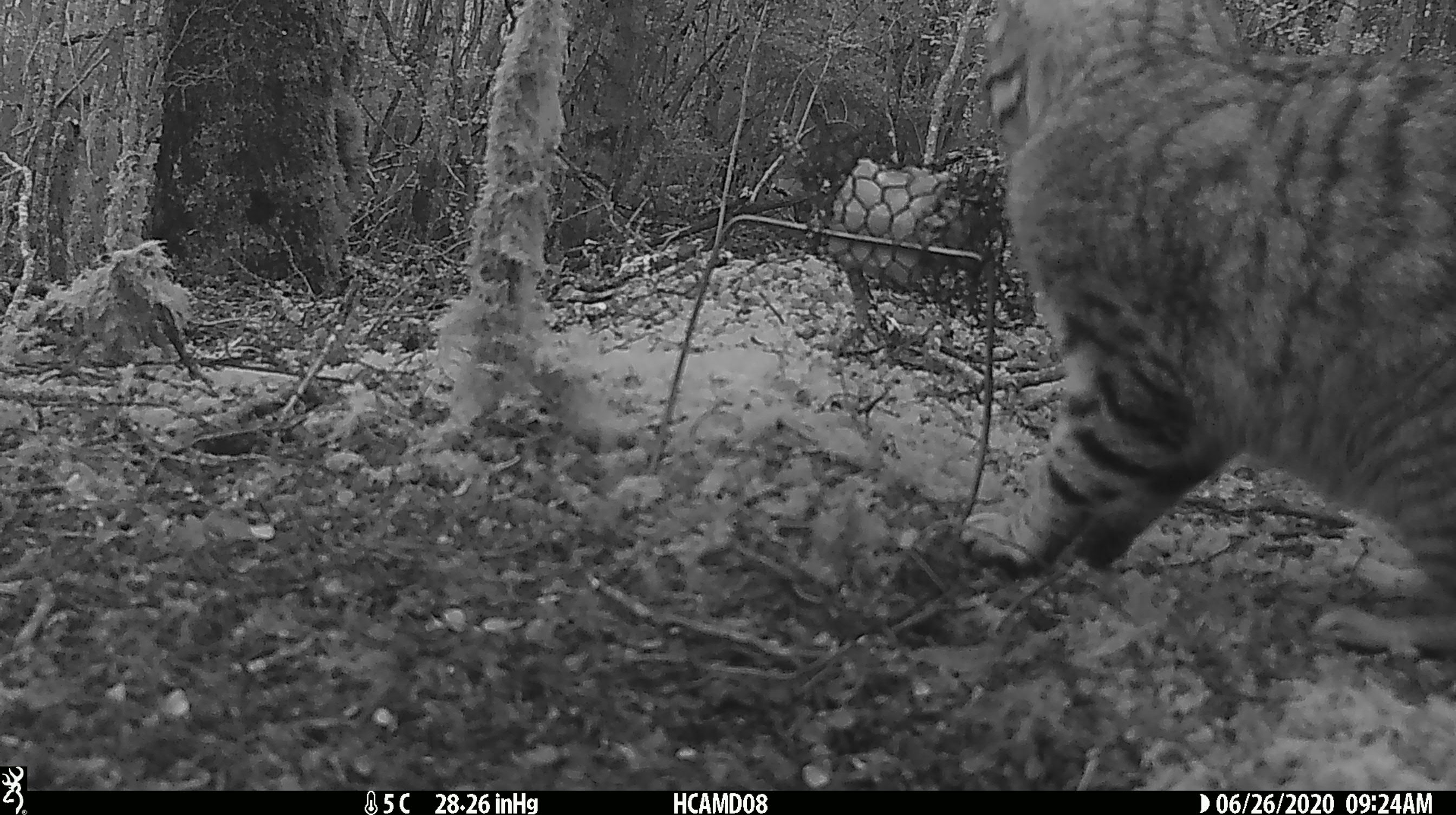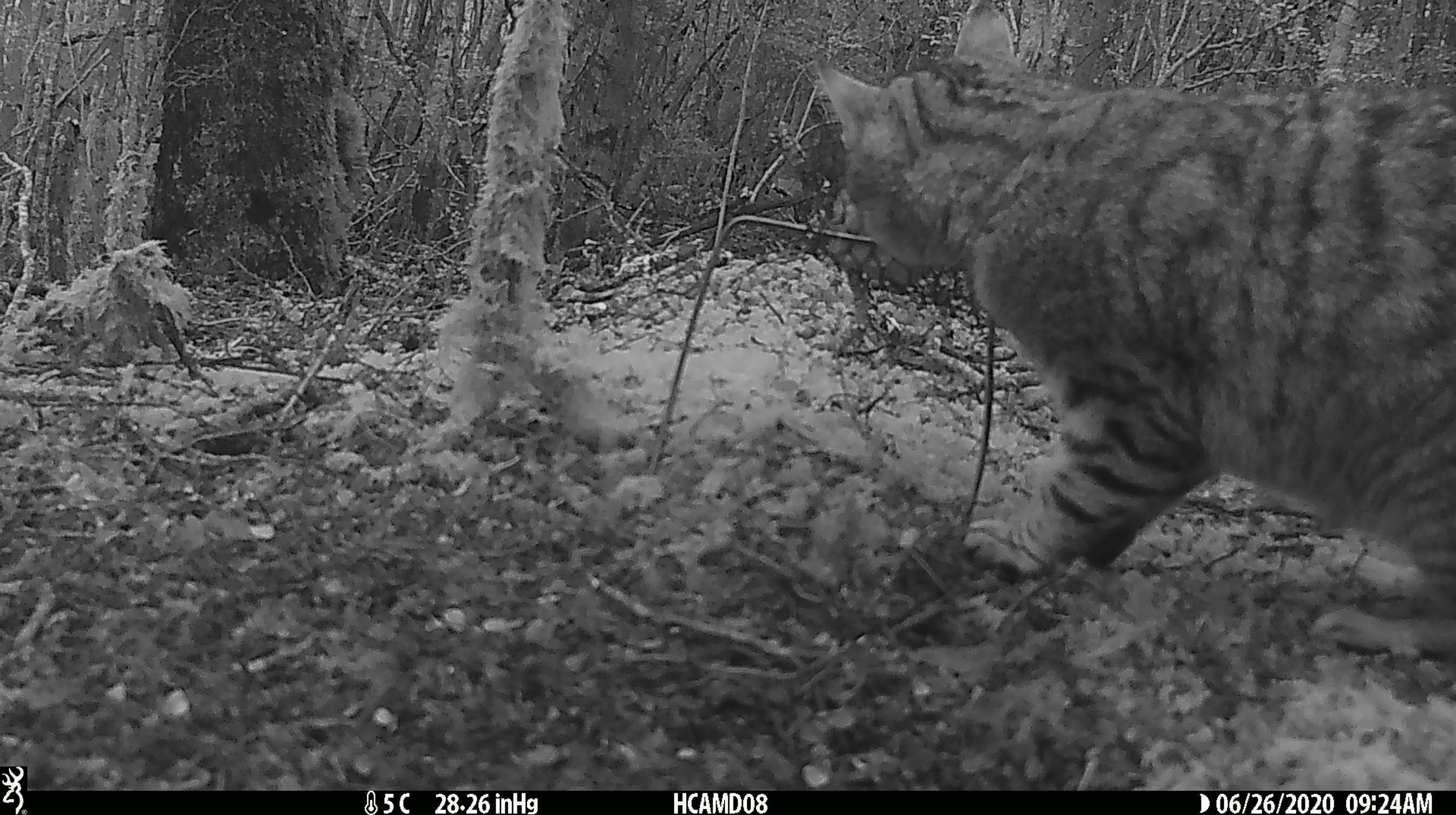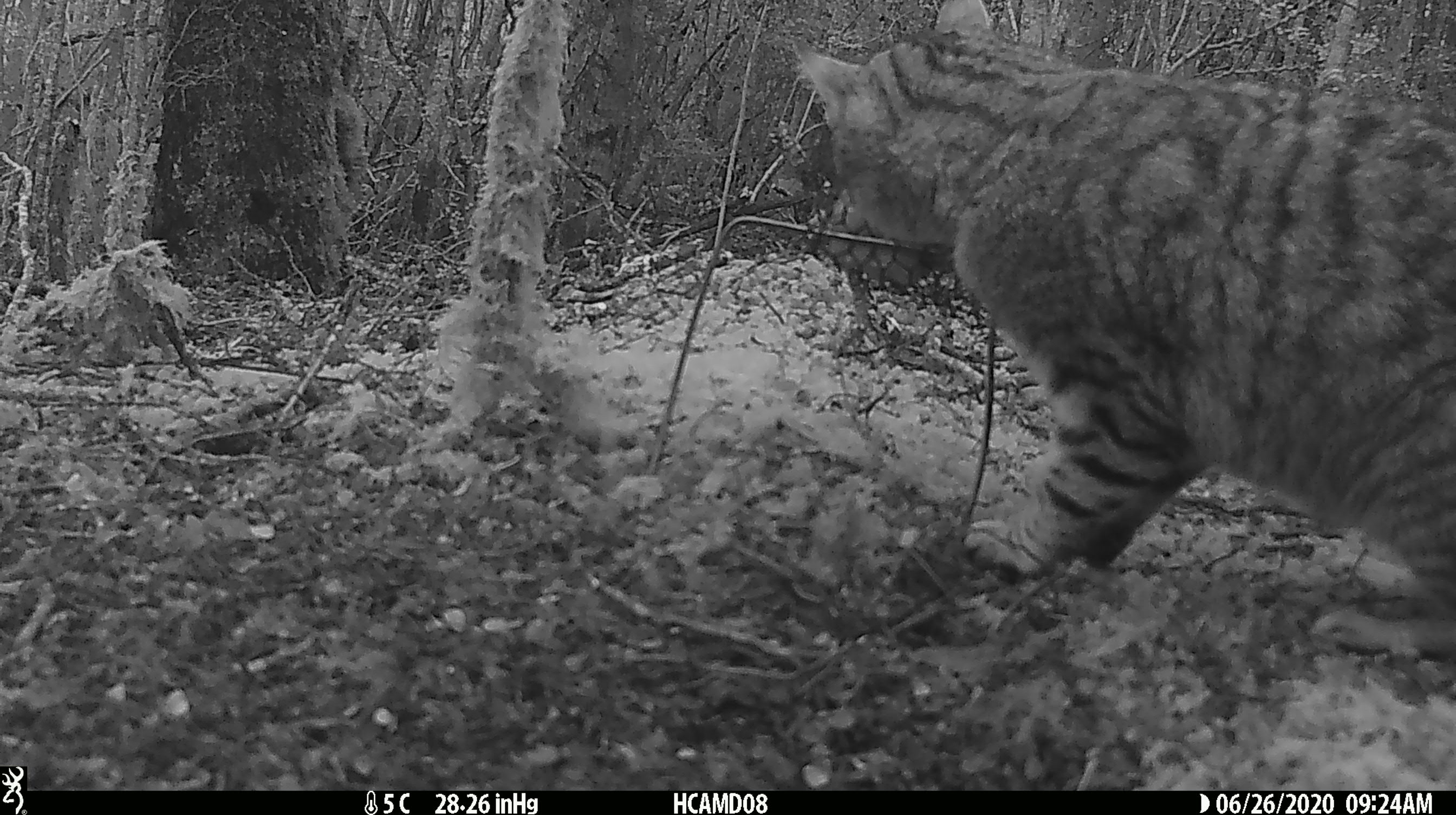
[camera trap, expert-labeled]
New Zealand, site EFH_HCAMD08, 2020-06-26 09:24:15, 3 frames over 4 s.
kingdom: Animalia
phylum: Chordata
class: Mammalia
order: Carnivora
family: Felidae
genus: Felis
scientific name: Felis catus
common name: domestic cat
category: cat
Cat (domestic cat) (Felis catus).